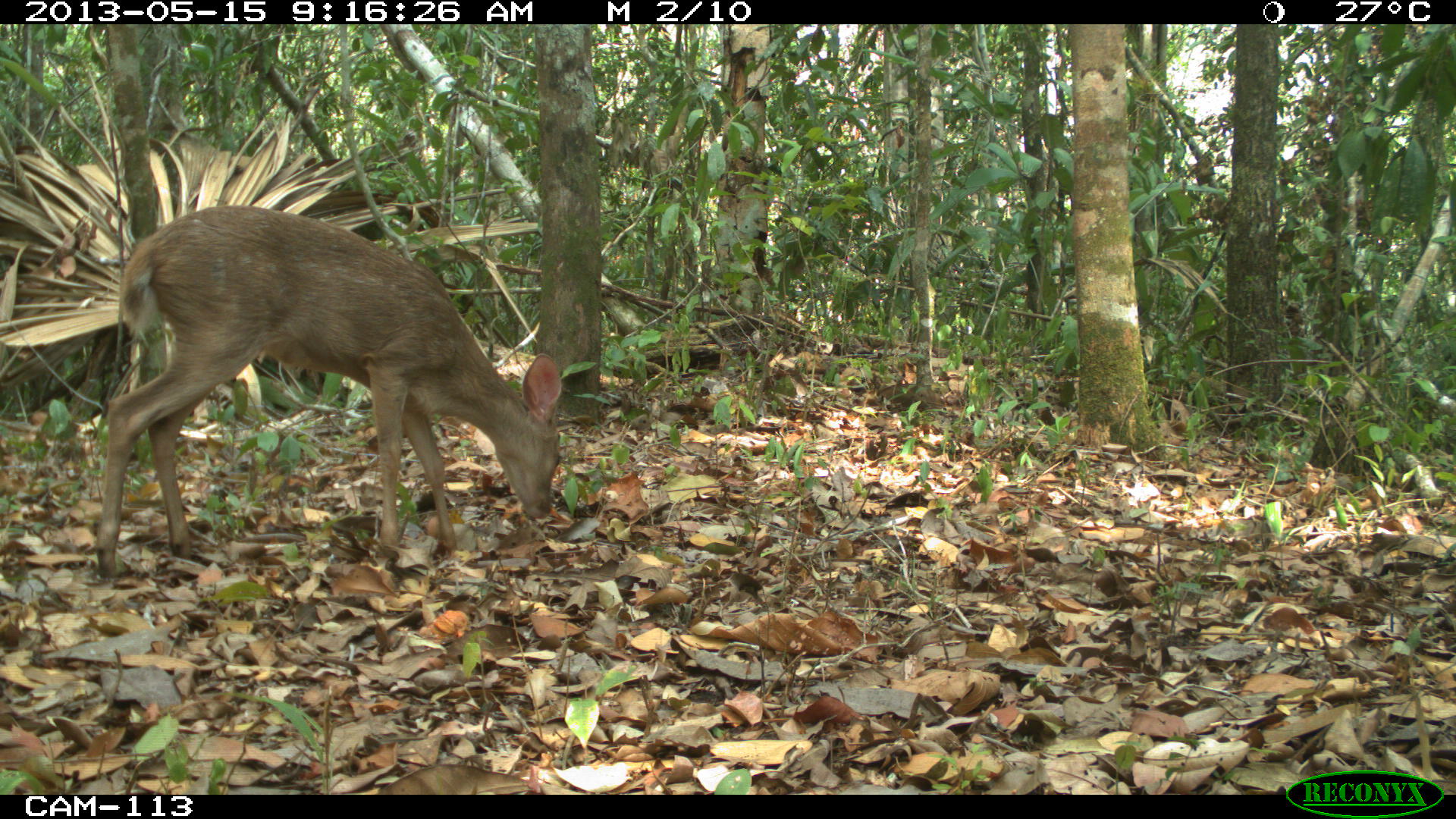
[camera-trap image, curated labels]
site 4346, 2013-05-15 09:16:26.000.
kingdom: Animalia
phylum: Chordata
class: Mammalia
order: Artiodactyla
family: Cervidae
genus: Odocoileus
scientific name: Odocoileus pandora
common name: yucatán brown brocket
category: mazama pandora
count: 1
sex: female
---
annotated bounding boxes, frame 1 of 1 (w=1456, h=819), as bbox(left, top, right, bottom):
mazama pandora: bbox(92, 203, 563, 579)